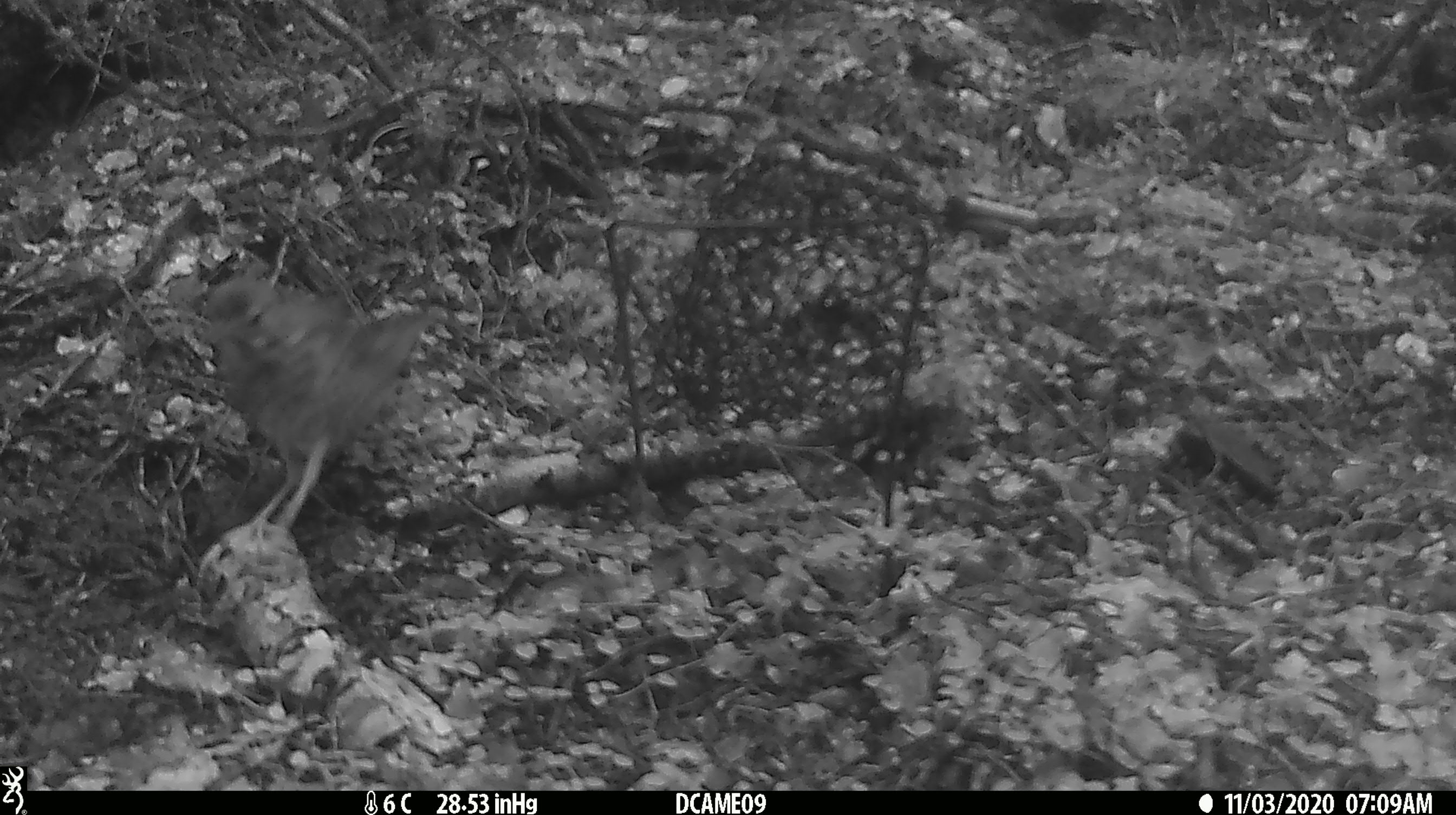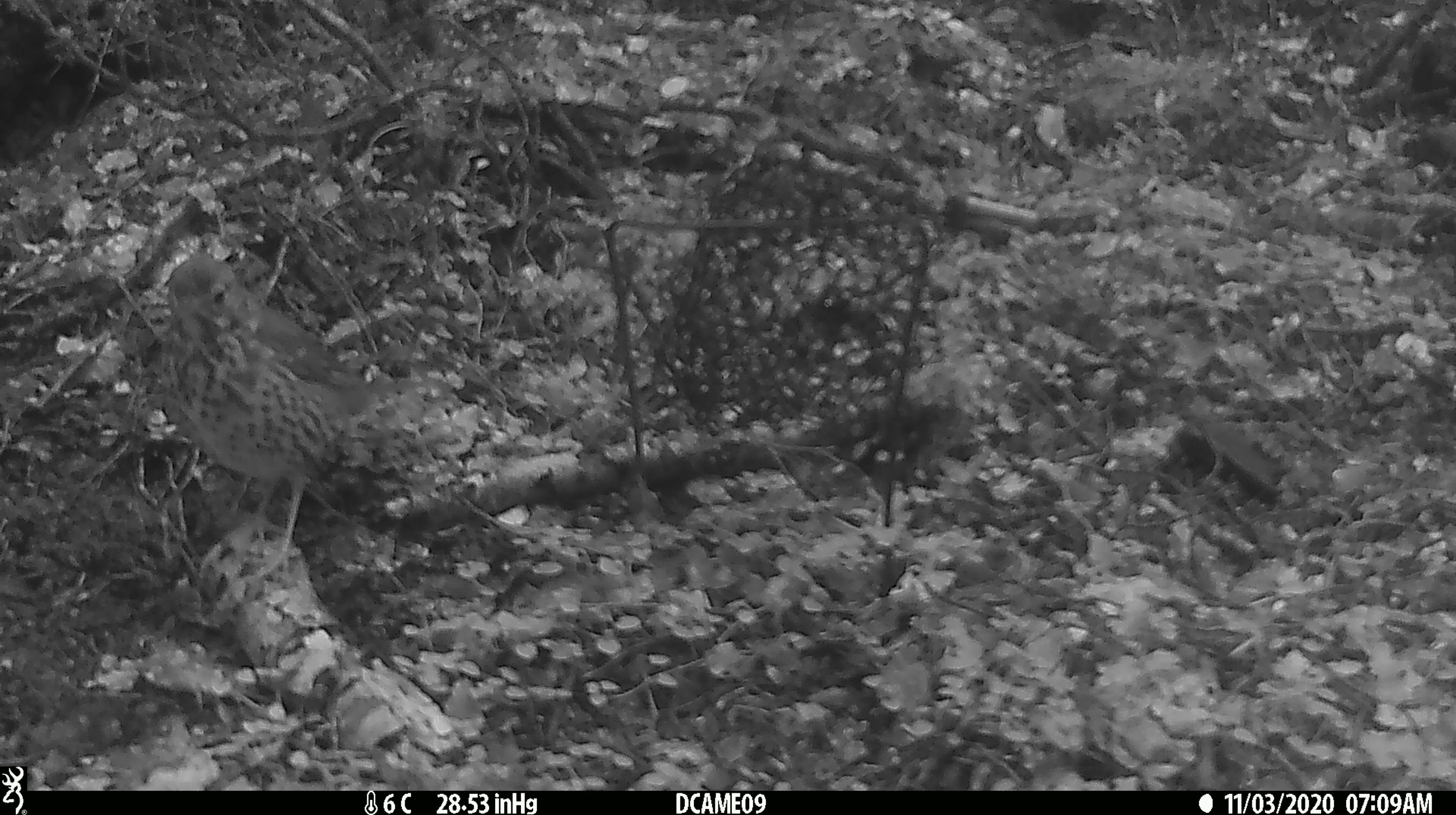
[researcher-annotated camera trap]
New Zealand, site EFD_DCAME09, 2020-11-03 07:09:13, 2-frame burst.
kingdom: Animalia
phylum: Chordata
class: Aves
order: Passeriformes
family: Turdidae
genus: Turdus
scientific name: Turdus philomelos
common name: song thrush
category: thrush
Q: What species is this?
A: Thrush (song thrush) (Turdus philomelos).